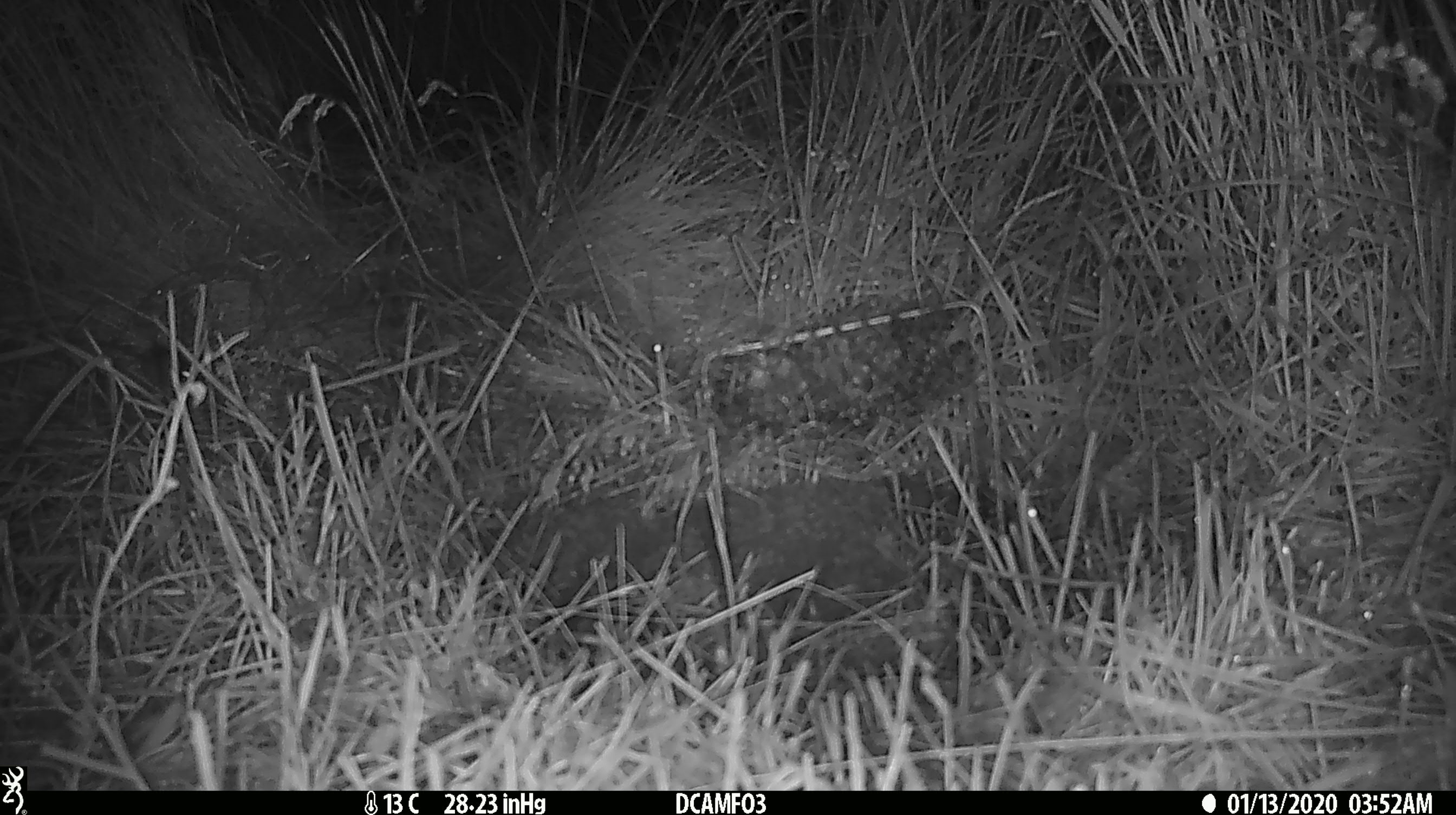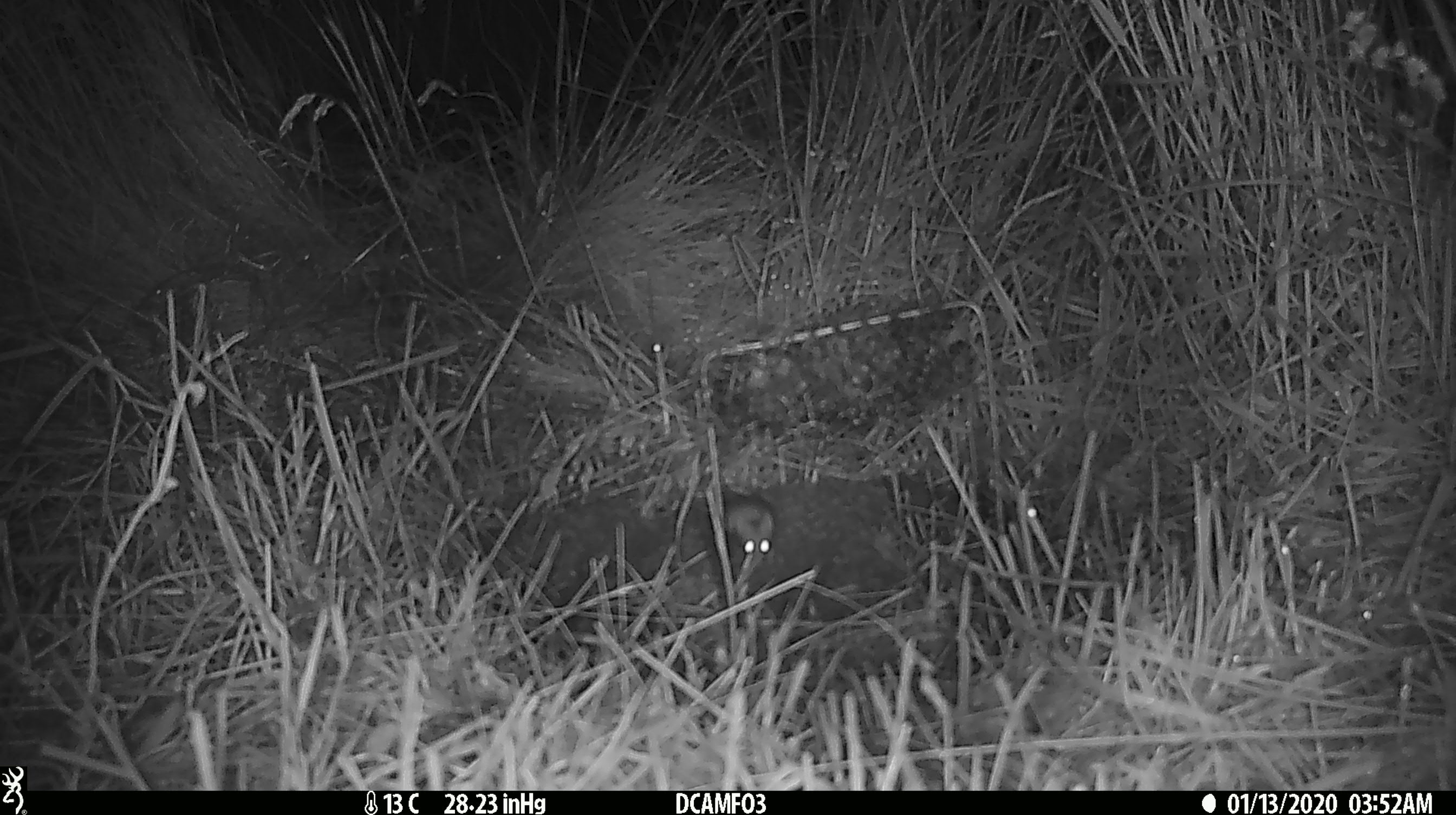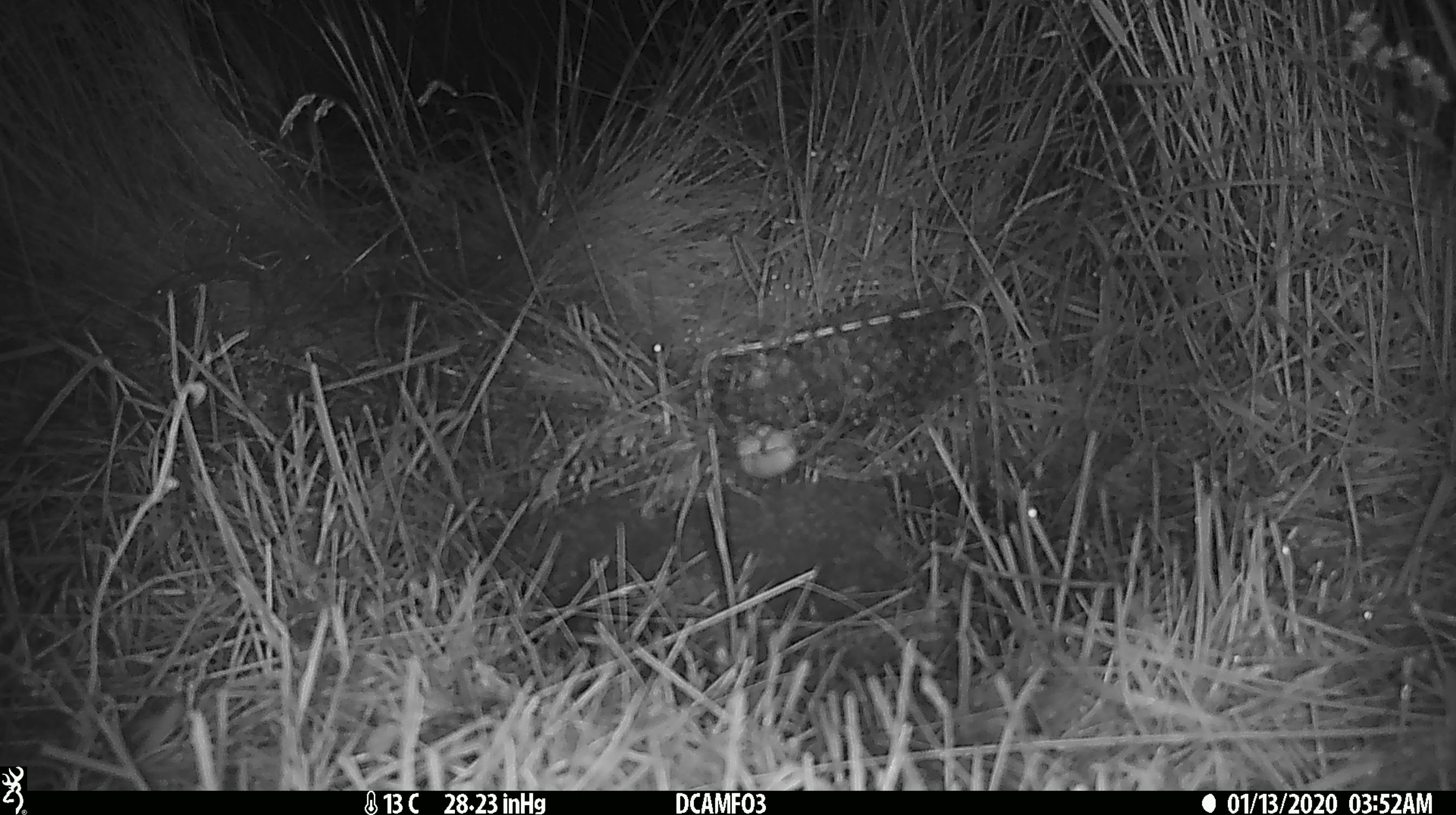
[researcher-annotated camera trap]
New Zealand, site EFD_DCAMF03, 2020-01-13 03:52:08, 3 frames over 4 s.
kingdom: Animalia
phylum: Chordata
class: Mammalia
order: Rodentia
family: Muridae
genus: Mus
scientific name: Mus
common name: mouse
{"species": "mouse (Mus)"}